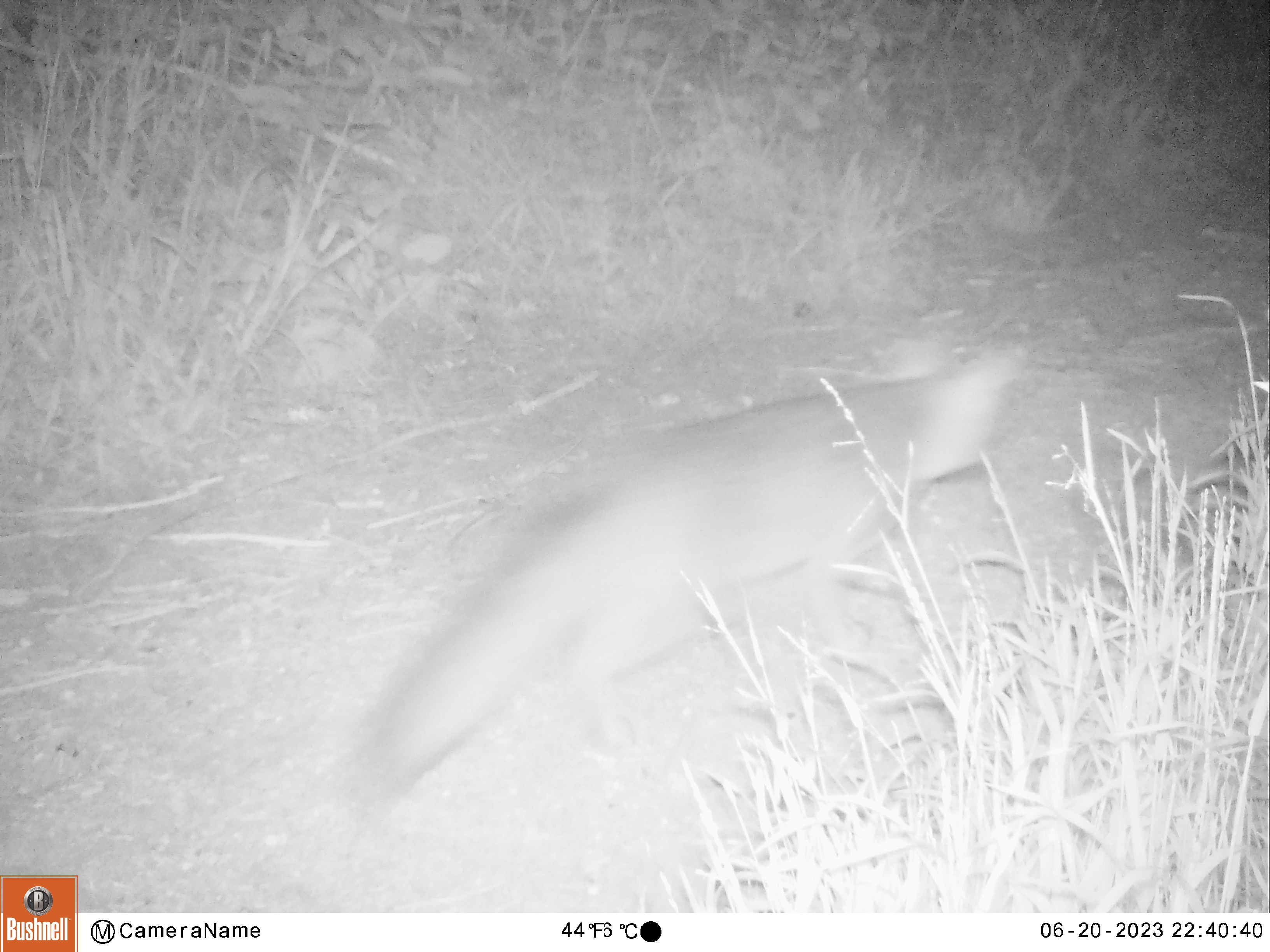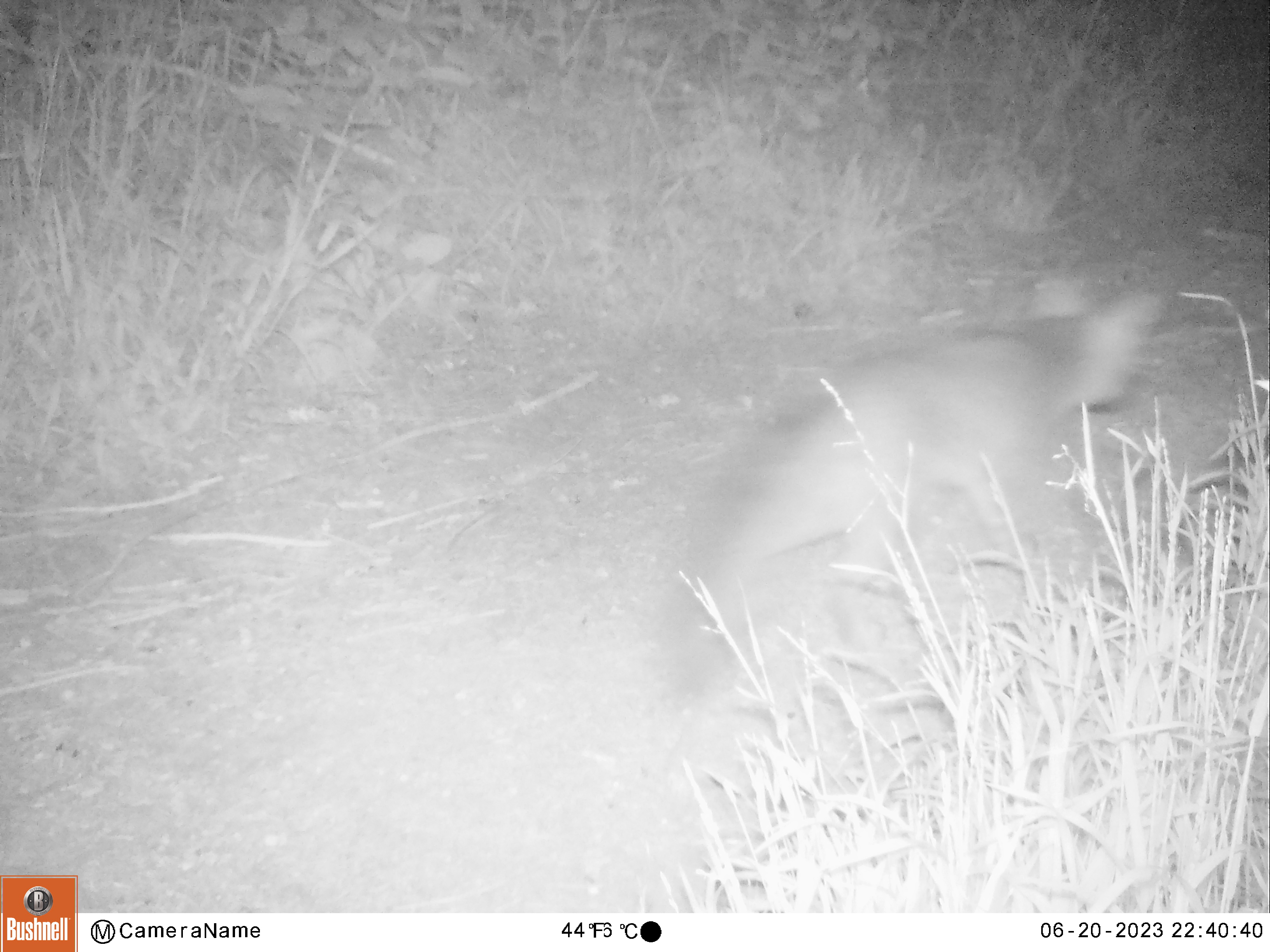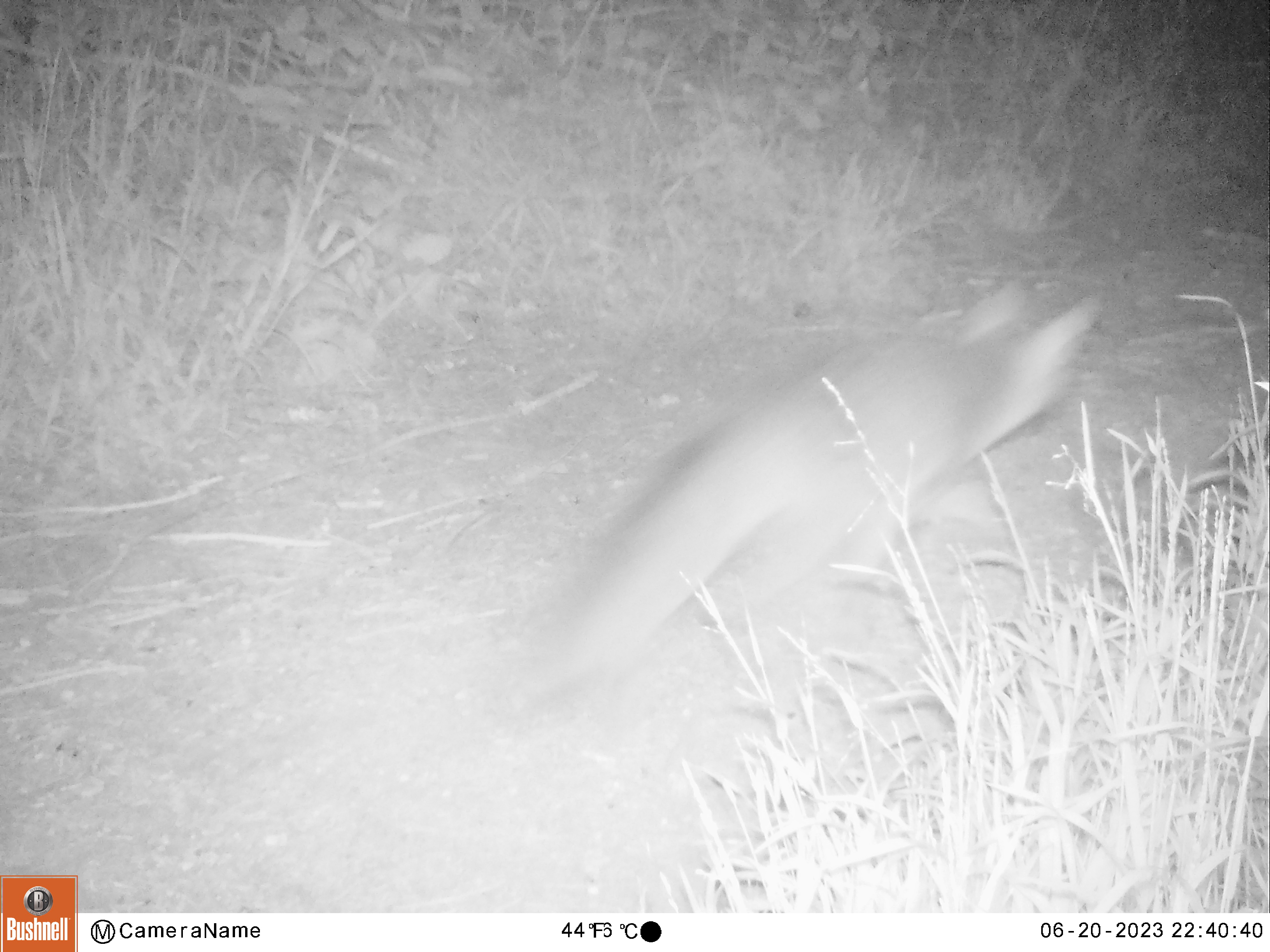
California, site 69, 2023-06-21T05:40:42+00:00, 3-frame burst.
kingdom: Animalia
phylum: Chordata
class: Mammalia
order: Carnivora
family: Canidae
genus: Urocyon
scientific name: Urocyon cinereoargenteus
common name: gray fox